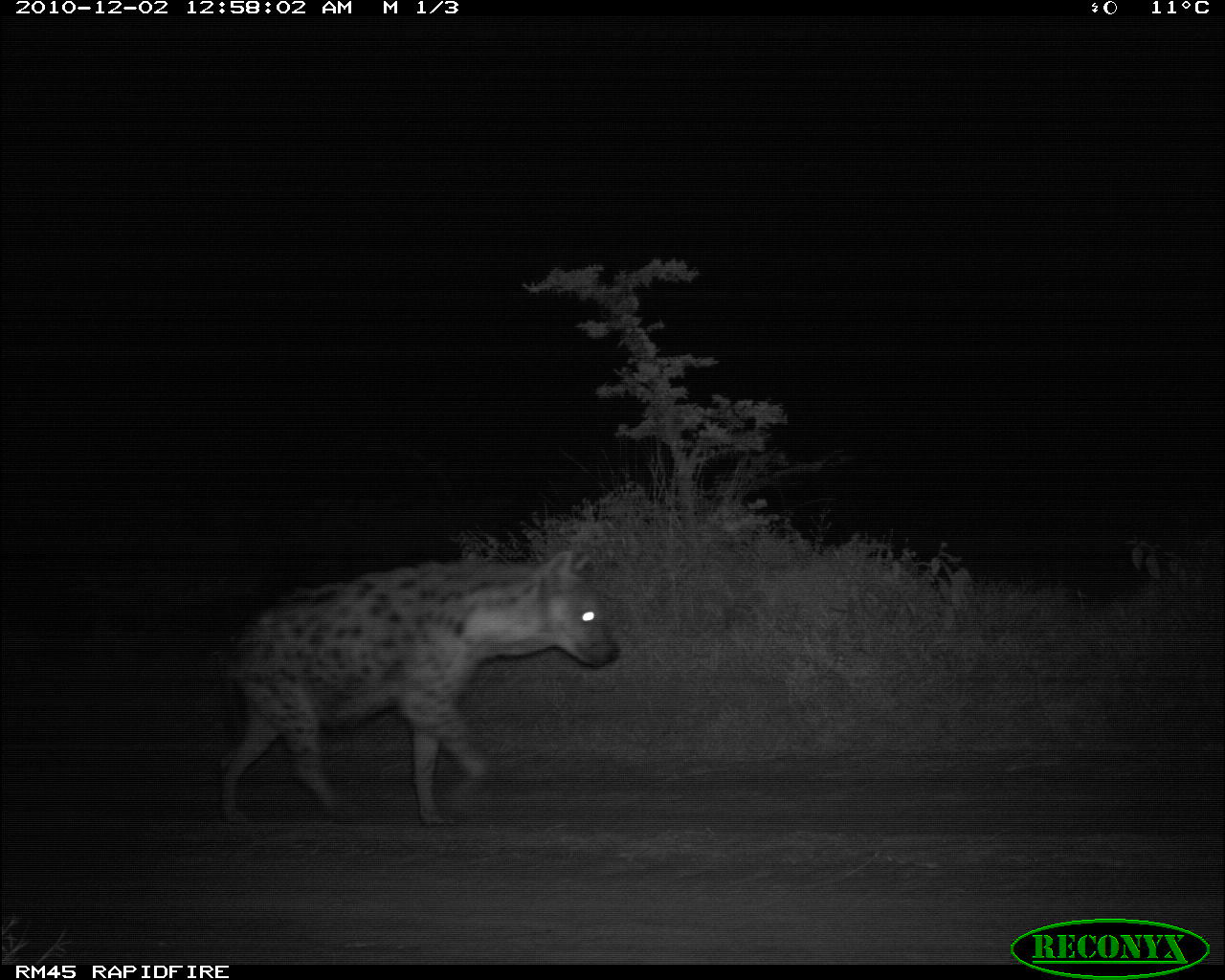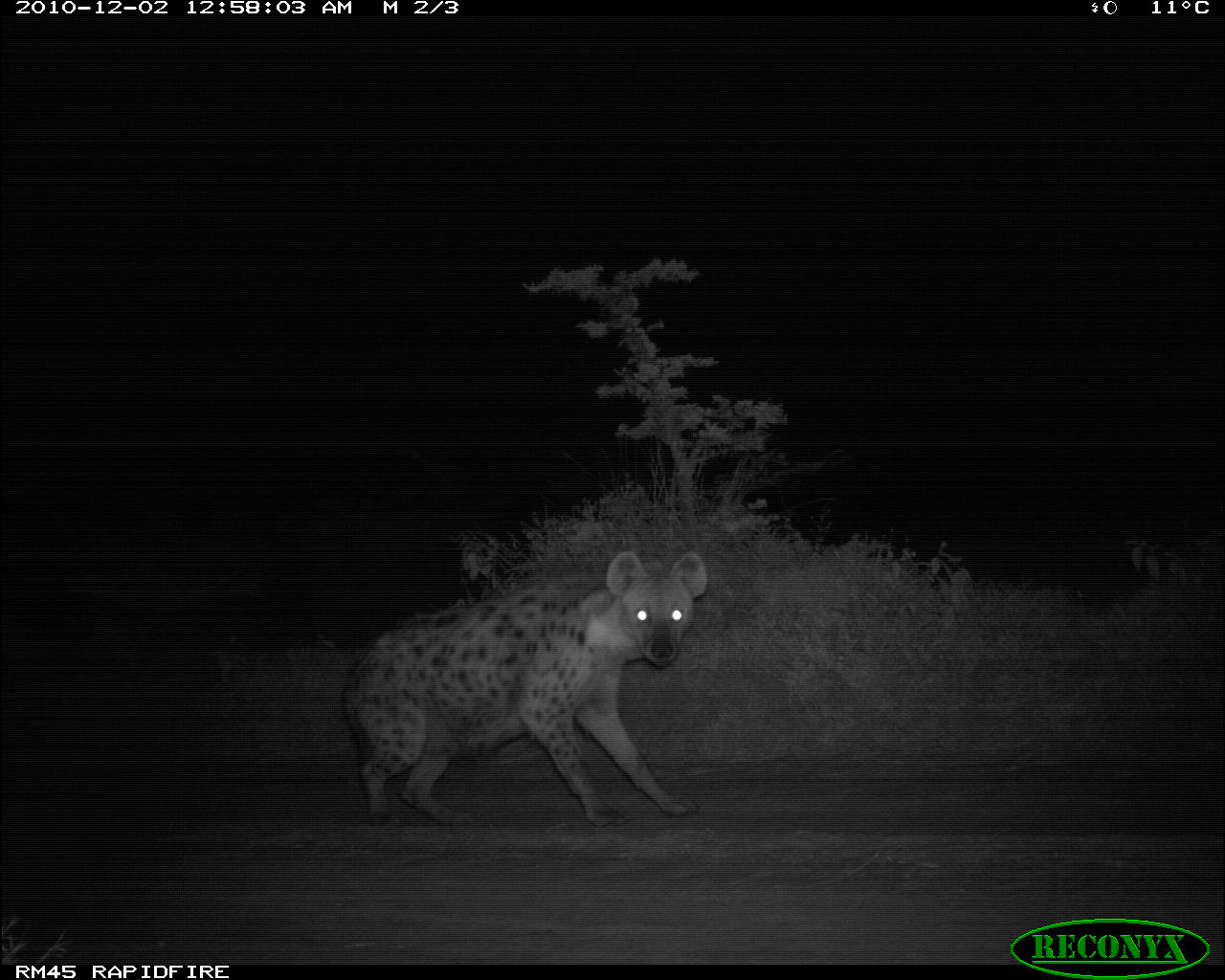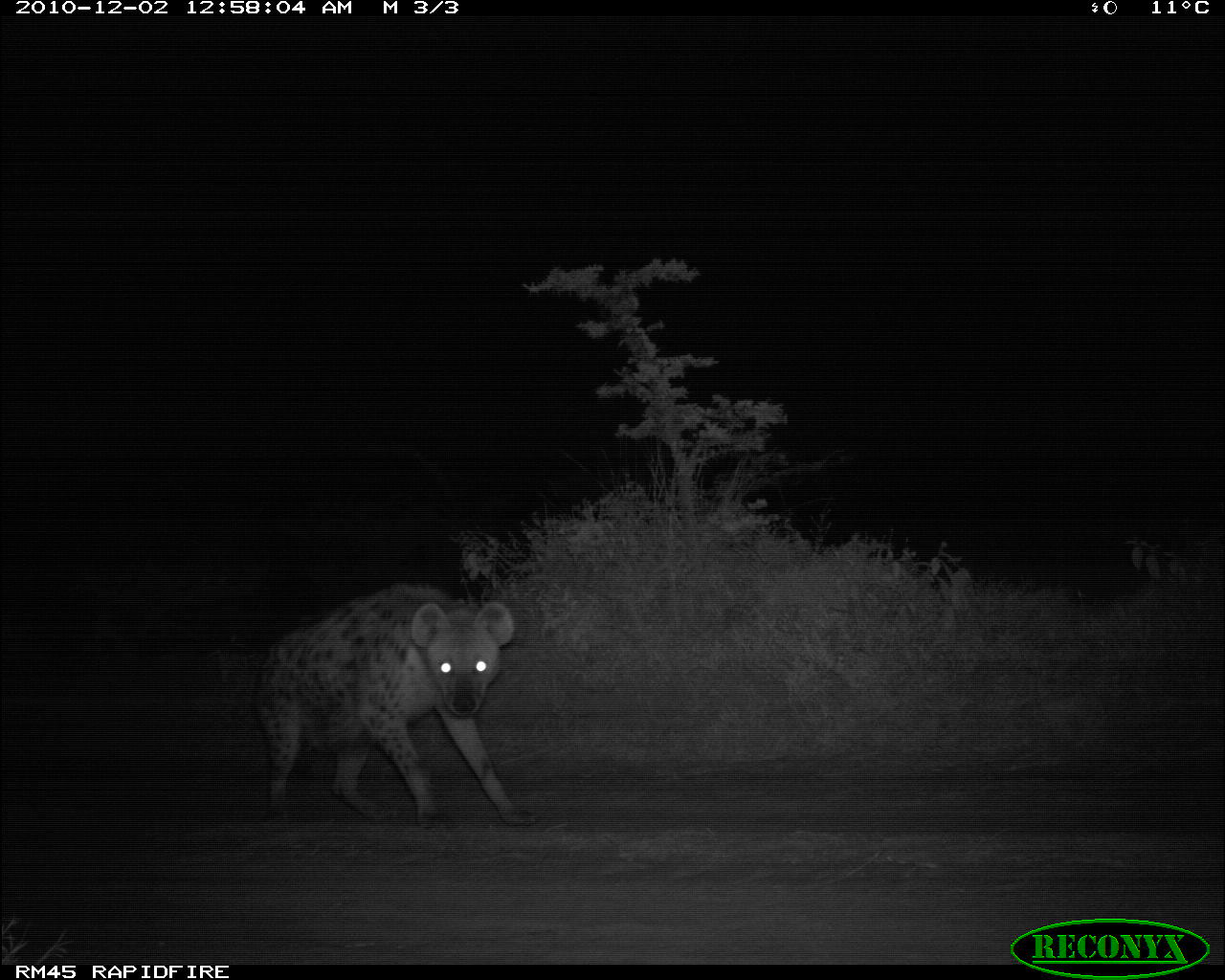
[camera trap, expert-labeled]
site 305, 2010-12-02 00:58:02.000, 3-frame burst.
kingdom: Animalia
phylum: Chordata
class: Mammalia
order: Carnivora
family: Hyaenidae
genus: Crocuta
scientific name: Crocuta crocuta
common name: spotted hyena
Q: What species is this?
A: Crocuta crocuta (spotted hyena).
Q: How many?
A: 1.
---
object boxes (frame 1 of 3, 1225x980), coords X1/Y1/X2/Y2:
crocuta crocuta: 218/549/621/826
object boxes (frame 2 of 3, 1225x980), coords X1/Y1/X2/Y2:
crocuta crocuta: 340/549/707/827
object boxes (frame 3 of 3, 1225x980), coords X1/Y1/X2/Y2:
crocuta crocuta: 250/583/536/829